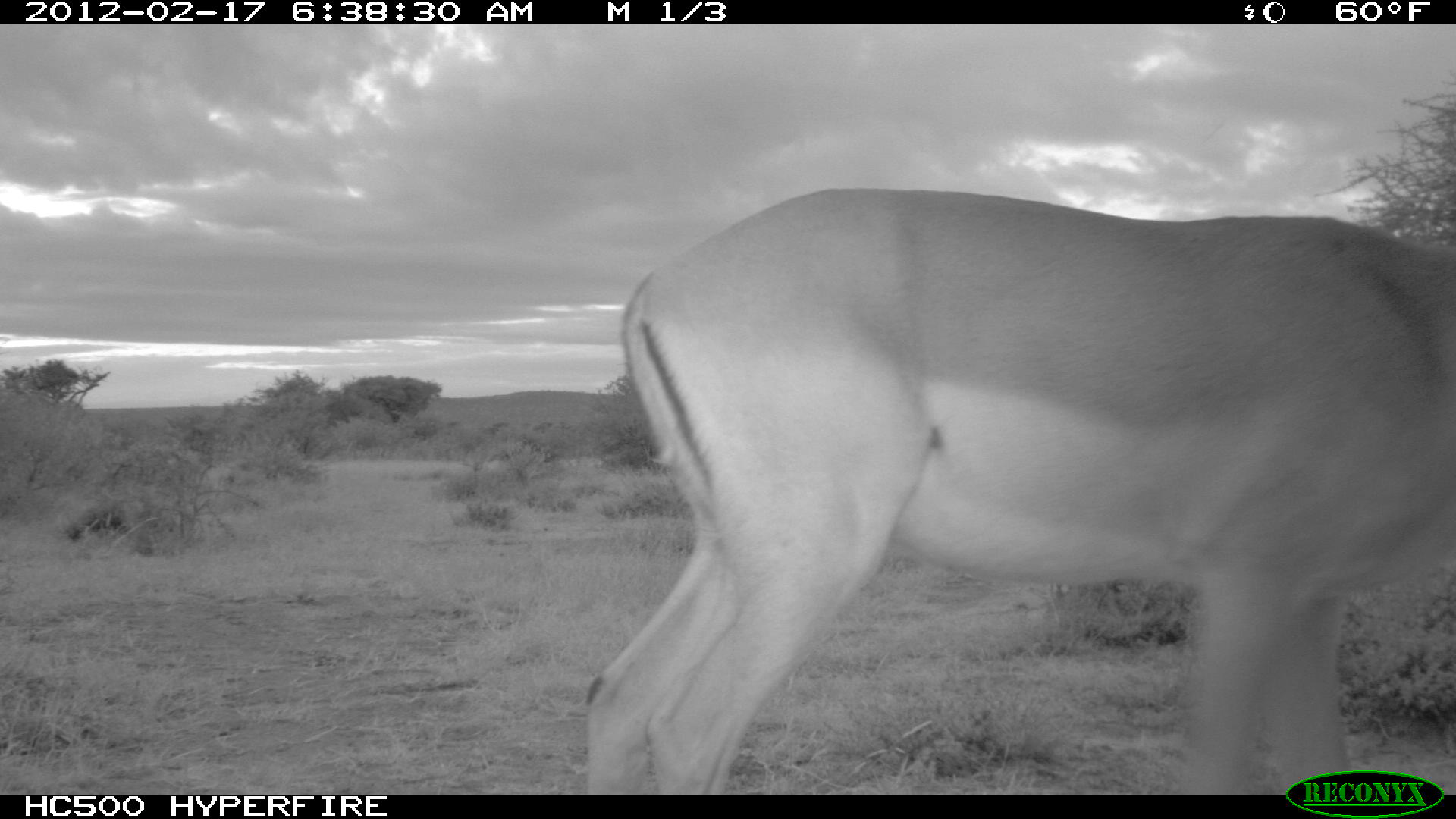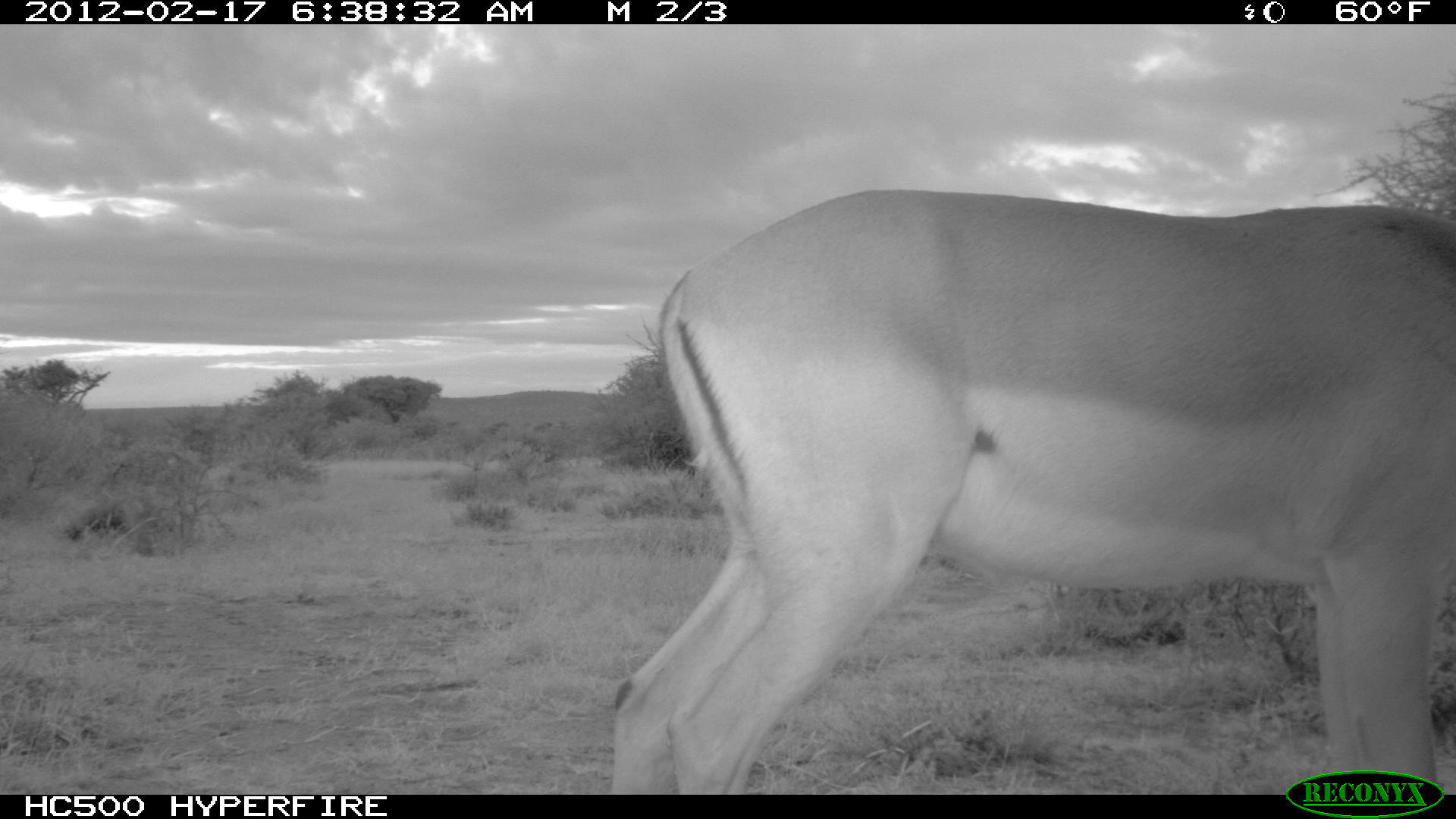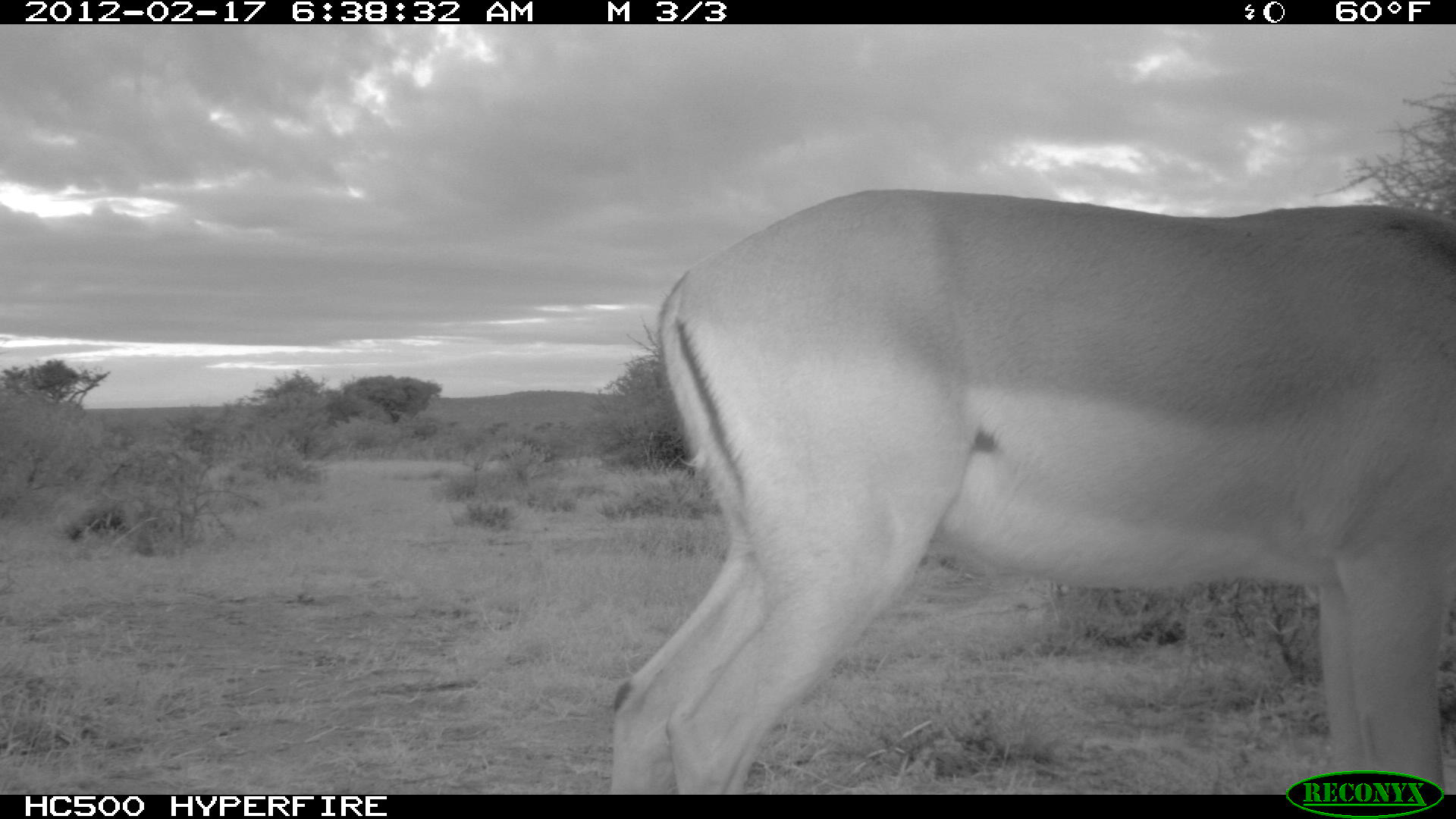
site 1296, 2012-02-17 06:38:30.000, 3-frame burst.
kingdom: Animalia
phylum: Chordata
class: Mammalia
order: Artiodactyla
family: Bovidae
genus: Aepyceros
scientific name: Aepyceros melampus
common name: impala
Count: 1.